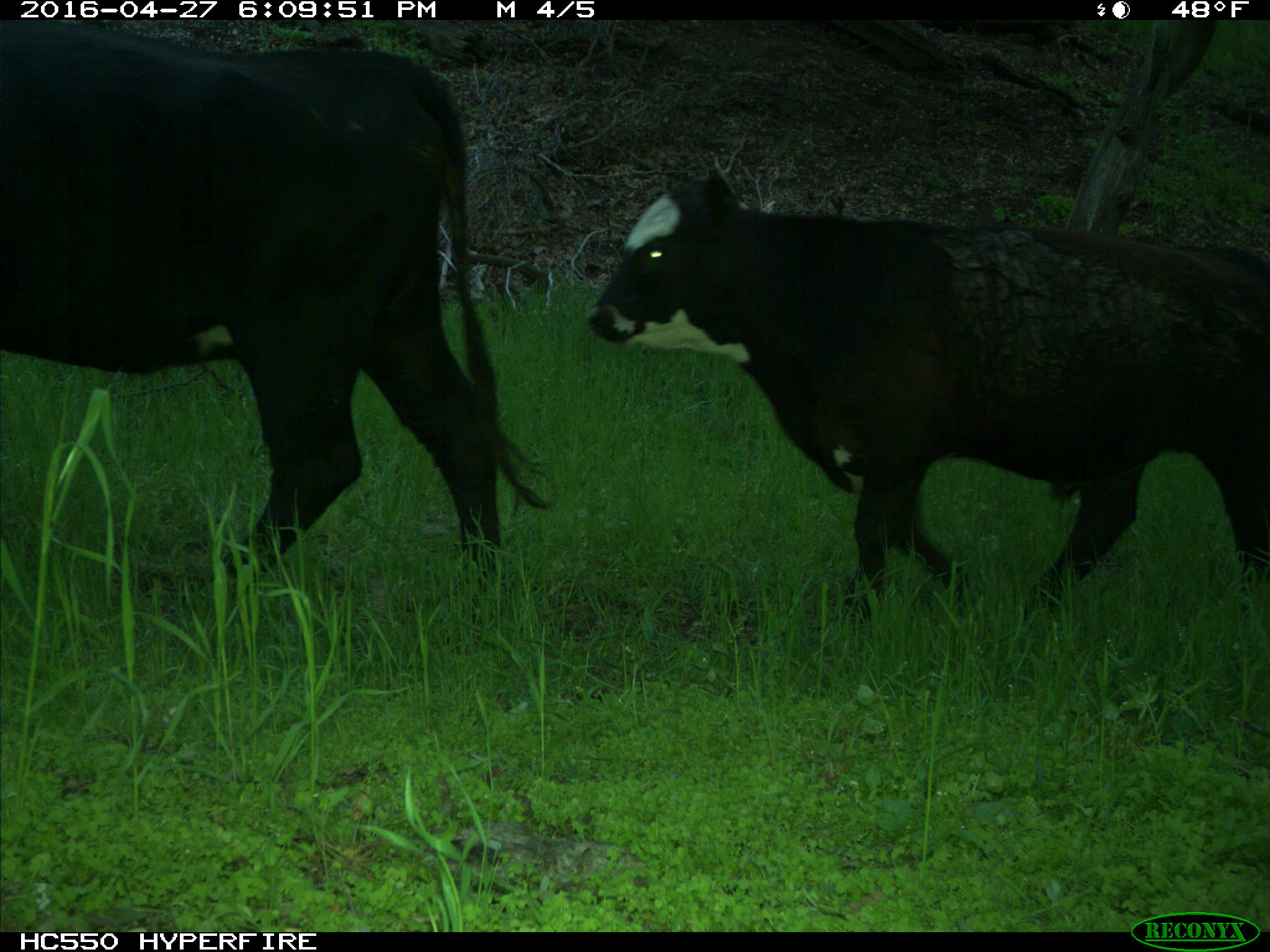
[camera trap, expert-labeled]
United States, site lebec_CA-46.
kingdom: Animalia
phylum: Chordata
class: Mammalia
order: Artiodactyla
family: Bovidae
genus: Bos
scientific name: Bos taurus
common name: domestic cow